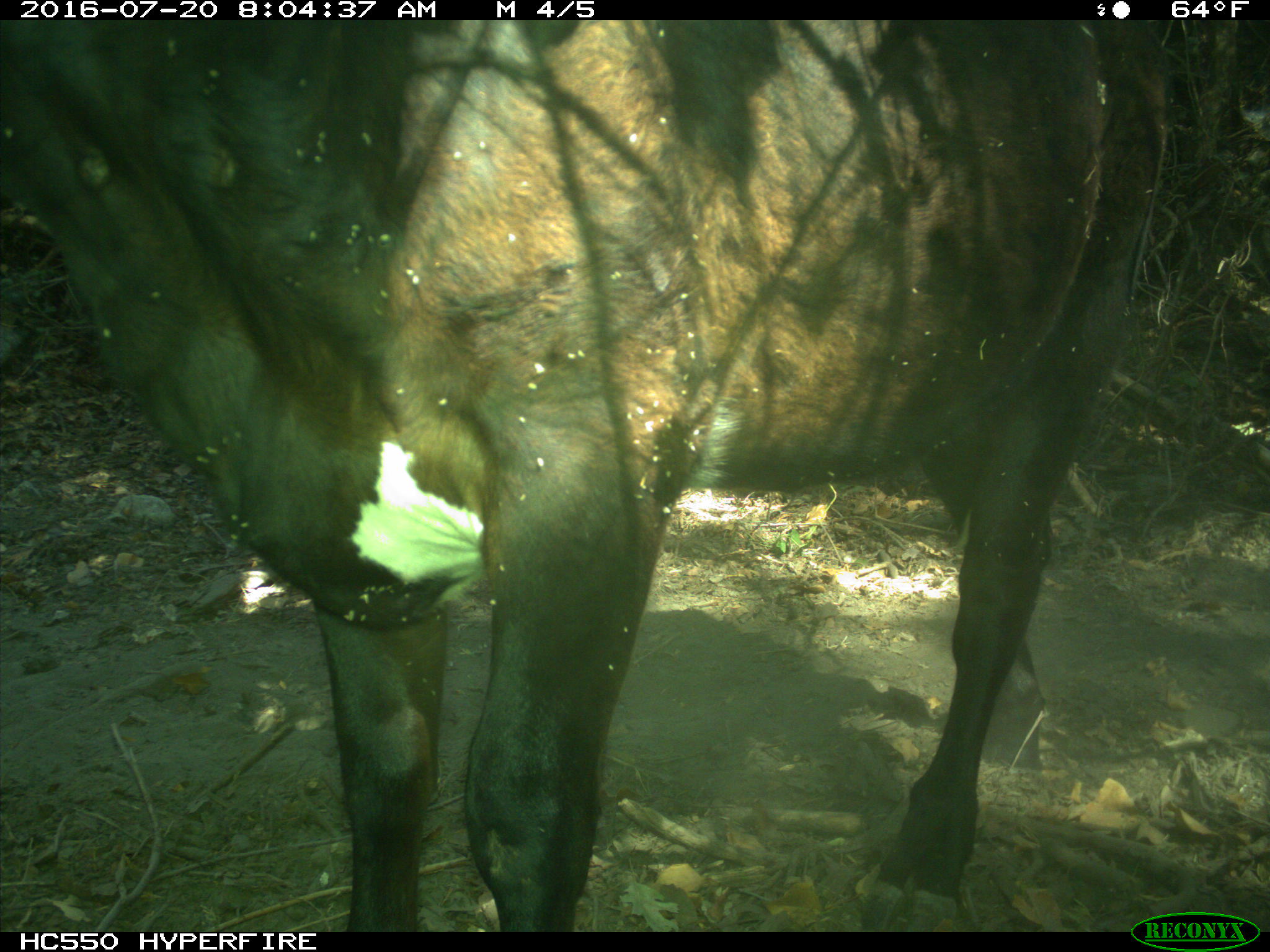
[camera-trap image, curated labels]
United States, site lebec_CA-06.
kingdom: Animalia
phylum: Chordata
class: Mammalia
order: Artiodactyla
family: Bovidae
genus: Bos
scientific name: Bos taurus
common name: domestic cow